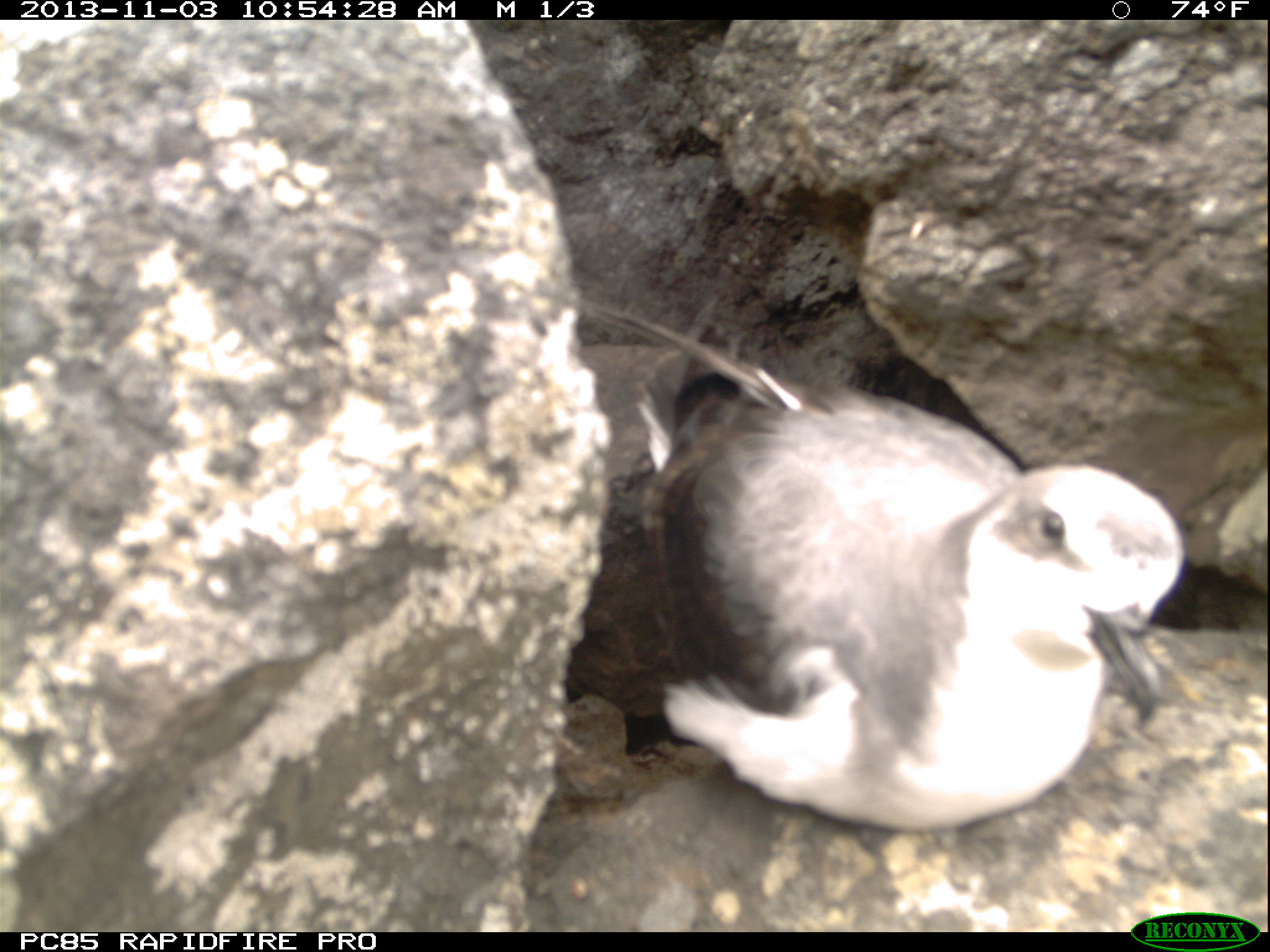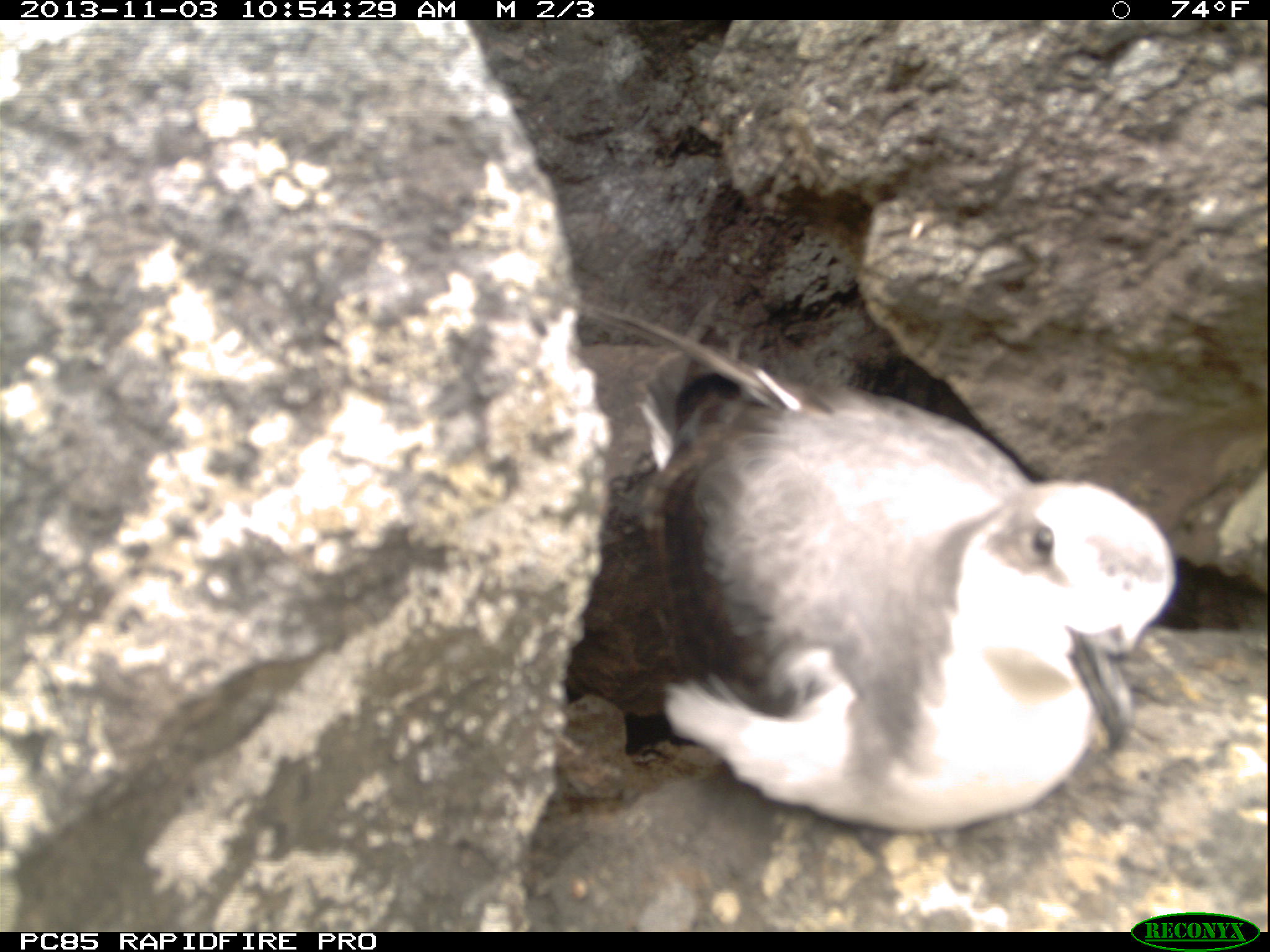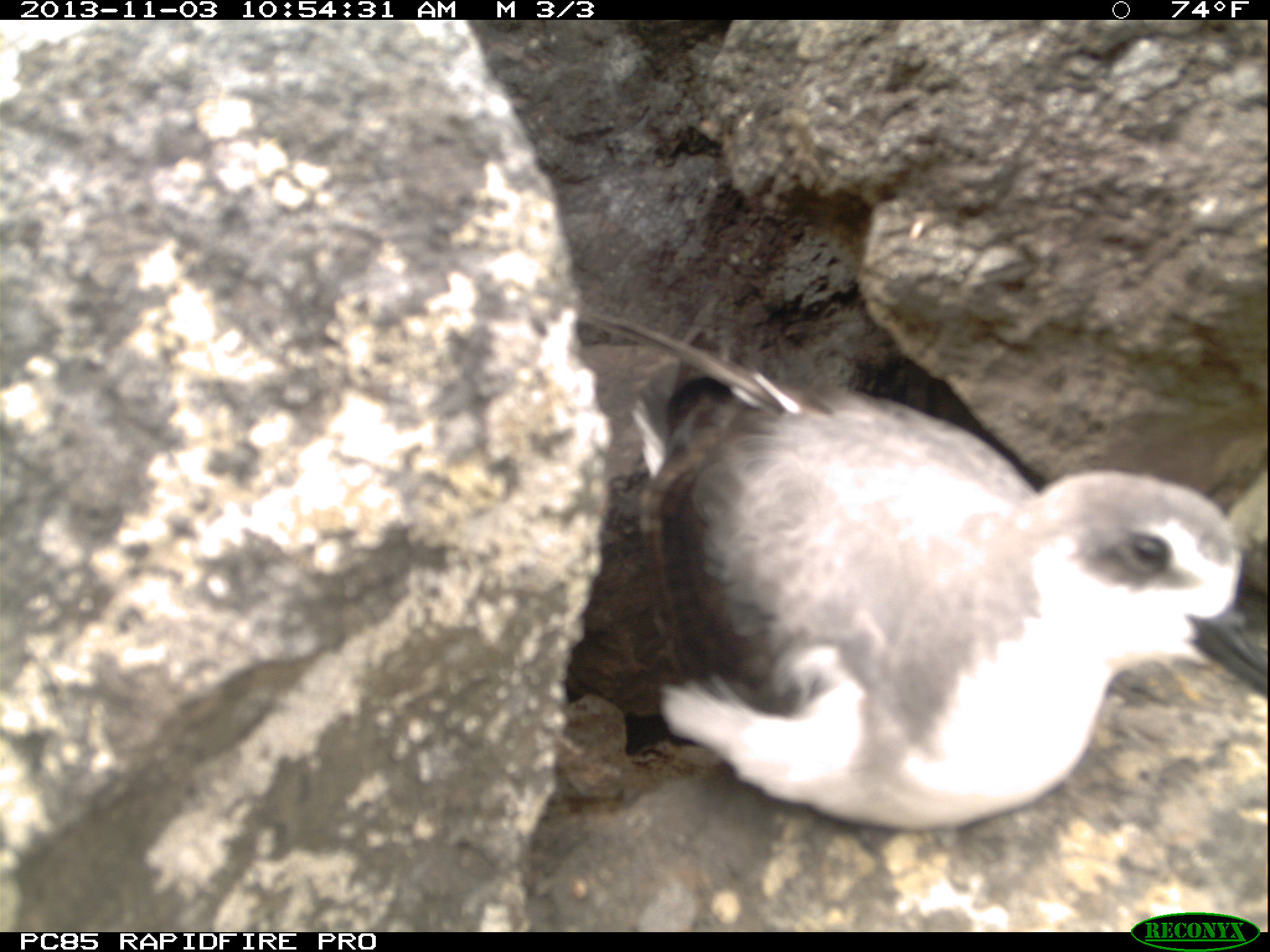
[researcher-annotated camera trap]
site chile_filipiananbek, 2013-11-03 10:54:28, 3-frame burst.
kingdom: Animalia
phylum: Chordata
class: Aves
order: Procellariiformes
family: Procellariidae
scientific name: Procellariidae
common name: petrel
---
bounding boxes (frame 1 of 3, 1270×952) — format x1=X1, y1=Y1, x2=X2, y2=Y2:
petrel: x1=610, y1=309, x2=1189, y2=840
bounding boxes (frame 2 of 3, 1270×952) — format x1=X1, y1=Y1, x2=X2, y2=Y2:
petrel: x1=564, y1=302, x2=1186, y2=843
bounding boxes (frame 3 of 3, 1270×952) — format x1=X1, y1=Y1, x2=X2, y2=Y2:
petrel: x1=559, y1=298, x2=1259, y2=847